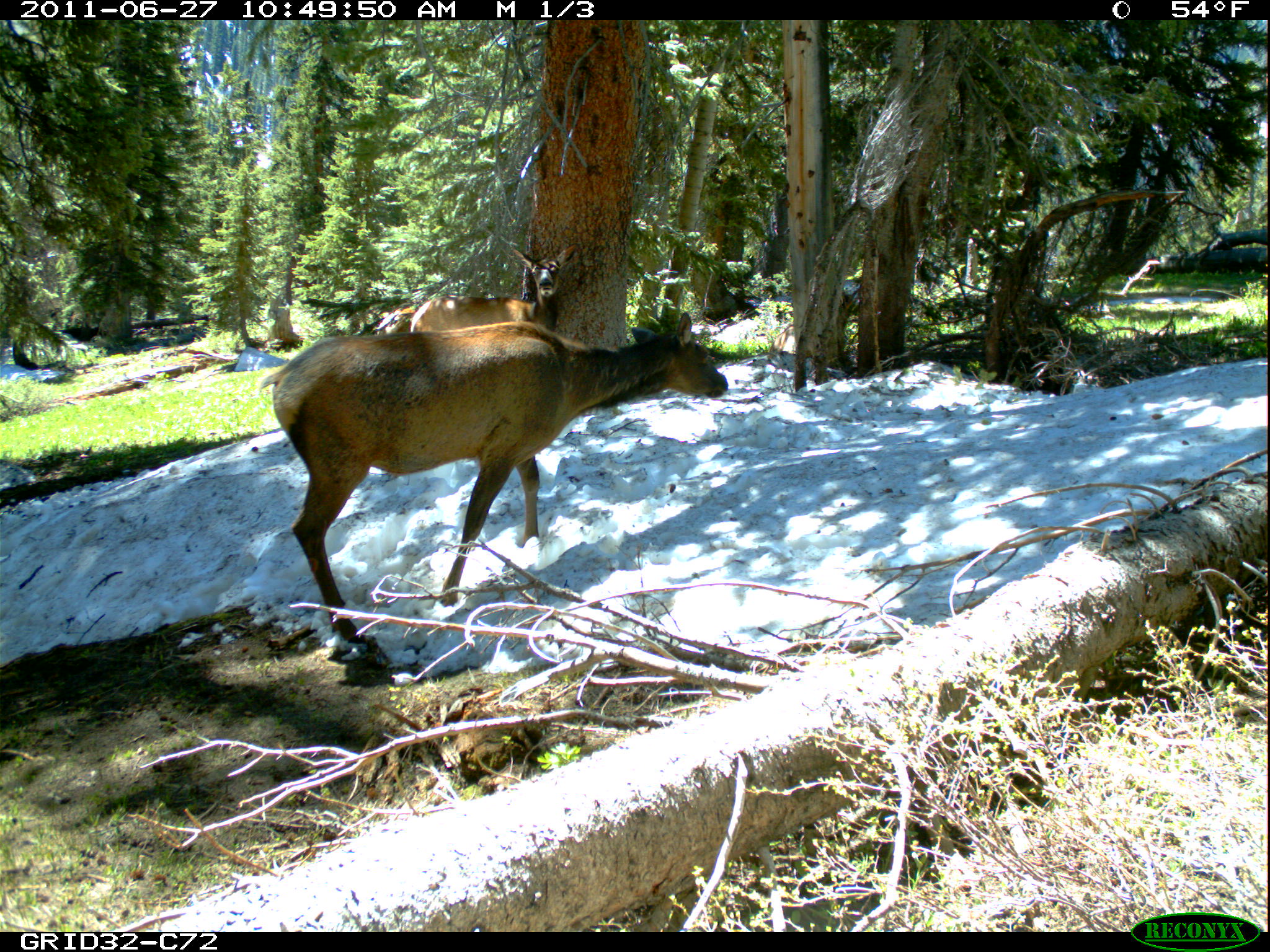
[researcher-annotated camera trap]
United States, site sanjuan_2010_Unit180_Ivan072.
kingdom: Animalia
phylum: Chordata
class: Mammalia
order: Artiodactyla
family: Cervidae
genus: Cervus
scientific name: Cervus elaphus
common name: red deer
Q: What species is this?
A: Cervus elaphus (red deer).